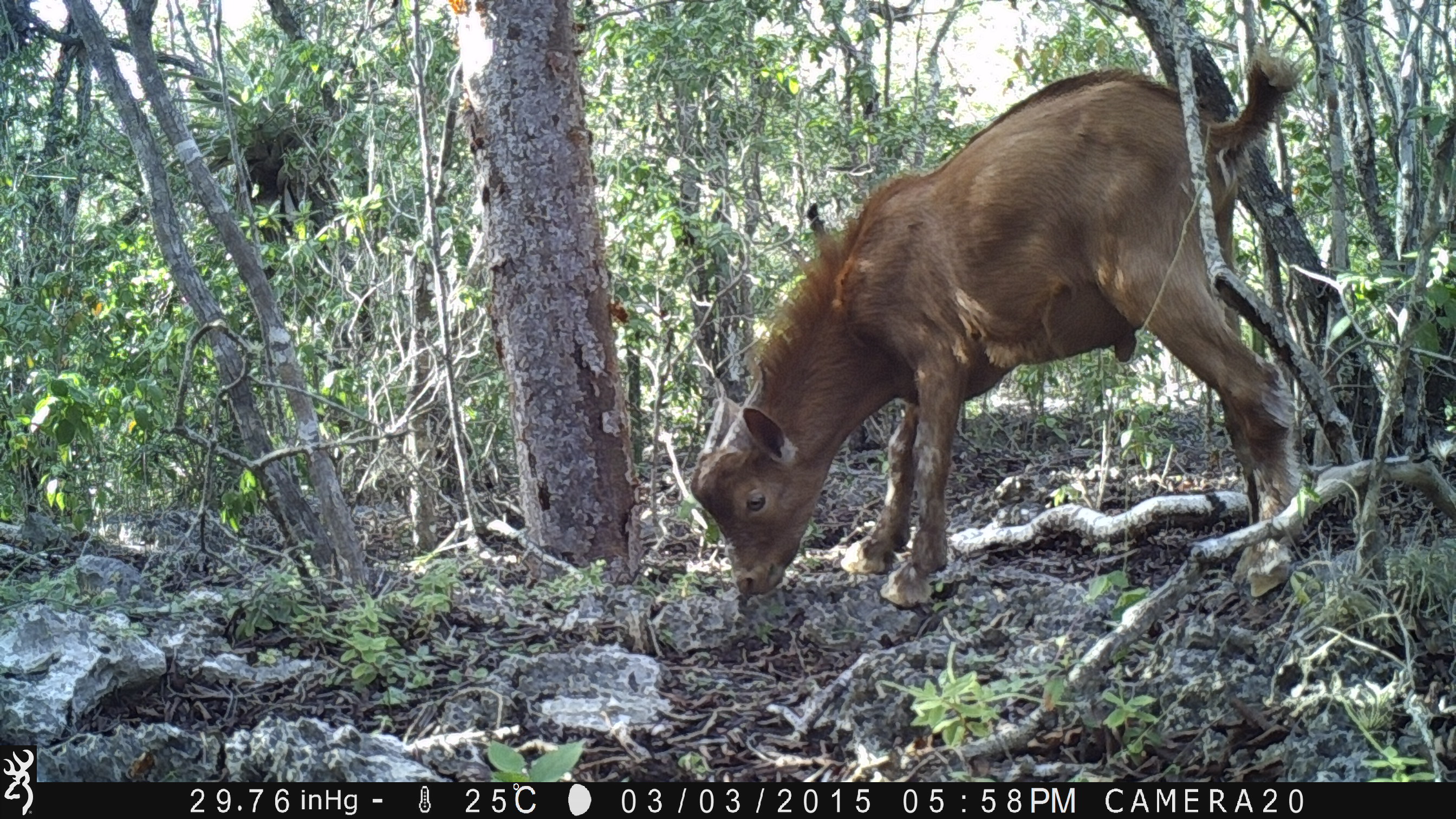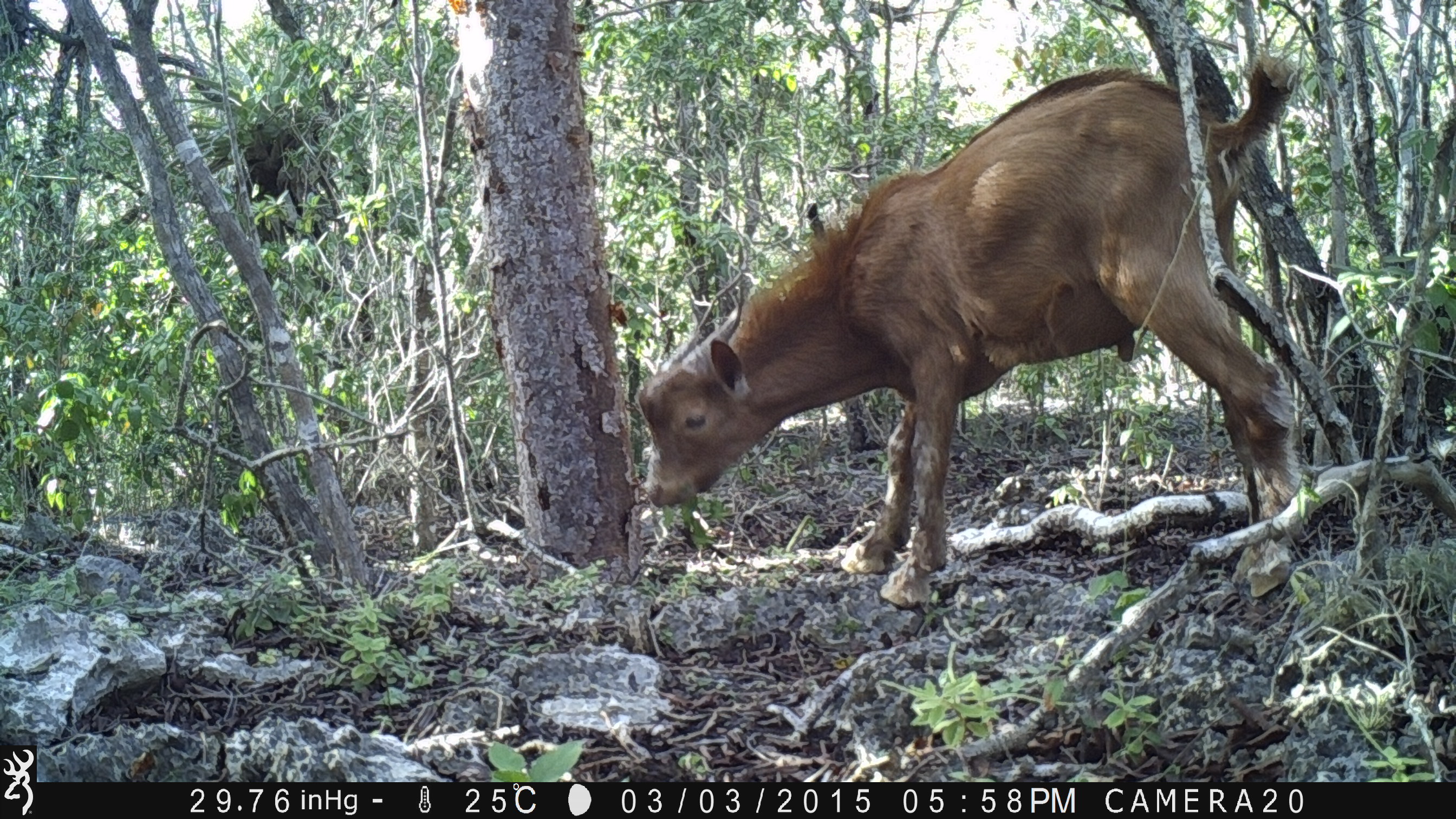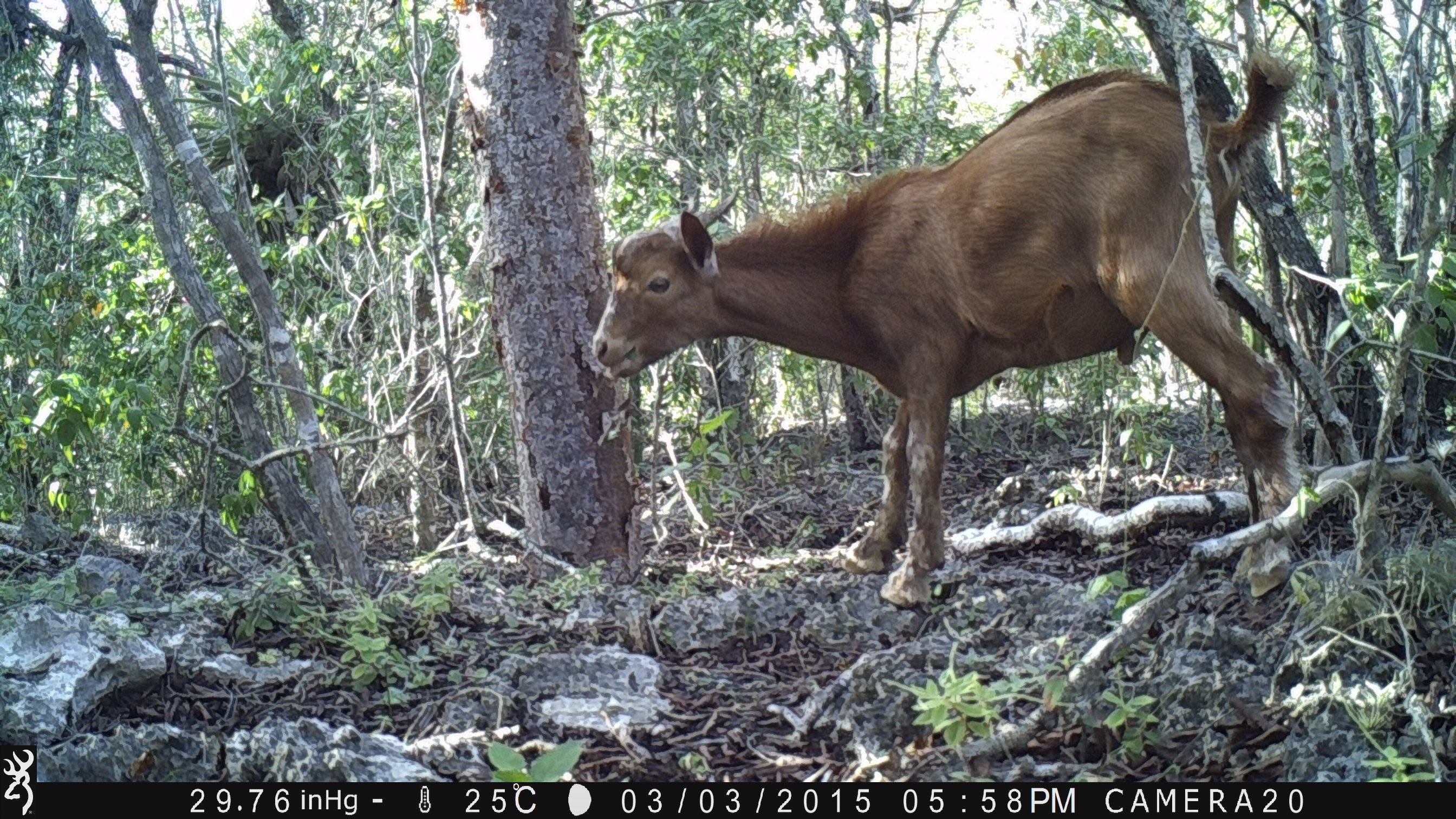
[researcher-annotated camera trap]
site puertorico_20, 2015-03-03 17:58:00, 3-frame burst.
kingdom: Animalia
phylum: Chordata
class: Mammalia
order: Artiodactyla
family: Bovidae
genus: Capra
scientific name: Capra hircus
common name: goat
Goat (Capra hircus).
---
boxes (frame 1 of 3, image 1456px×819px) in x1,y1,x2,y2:
goat: 682,55,1312,616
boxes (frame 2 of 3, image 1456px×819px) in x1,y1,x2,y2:
goat: 632,60,1309,609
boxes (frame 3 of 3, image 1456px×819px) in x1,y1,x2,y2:
goat: 585,55,1311,618